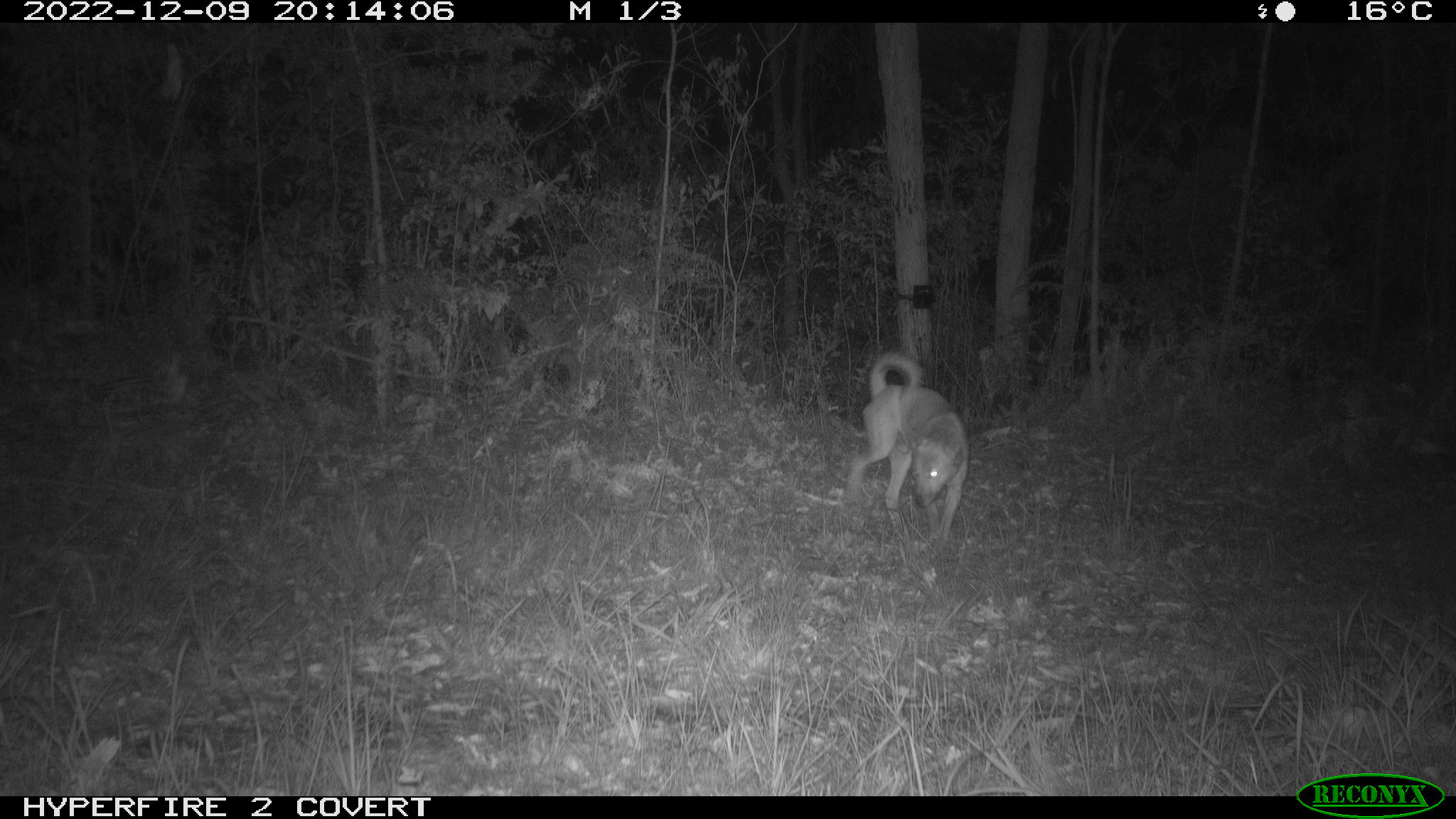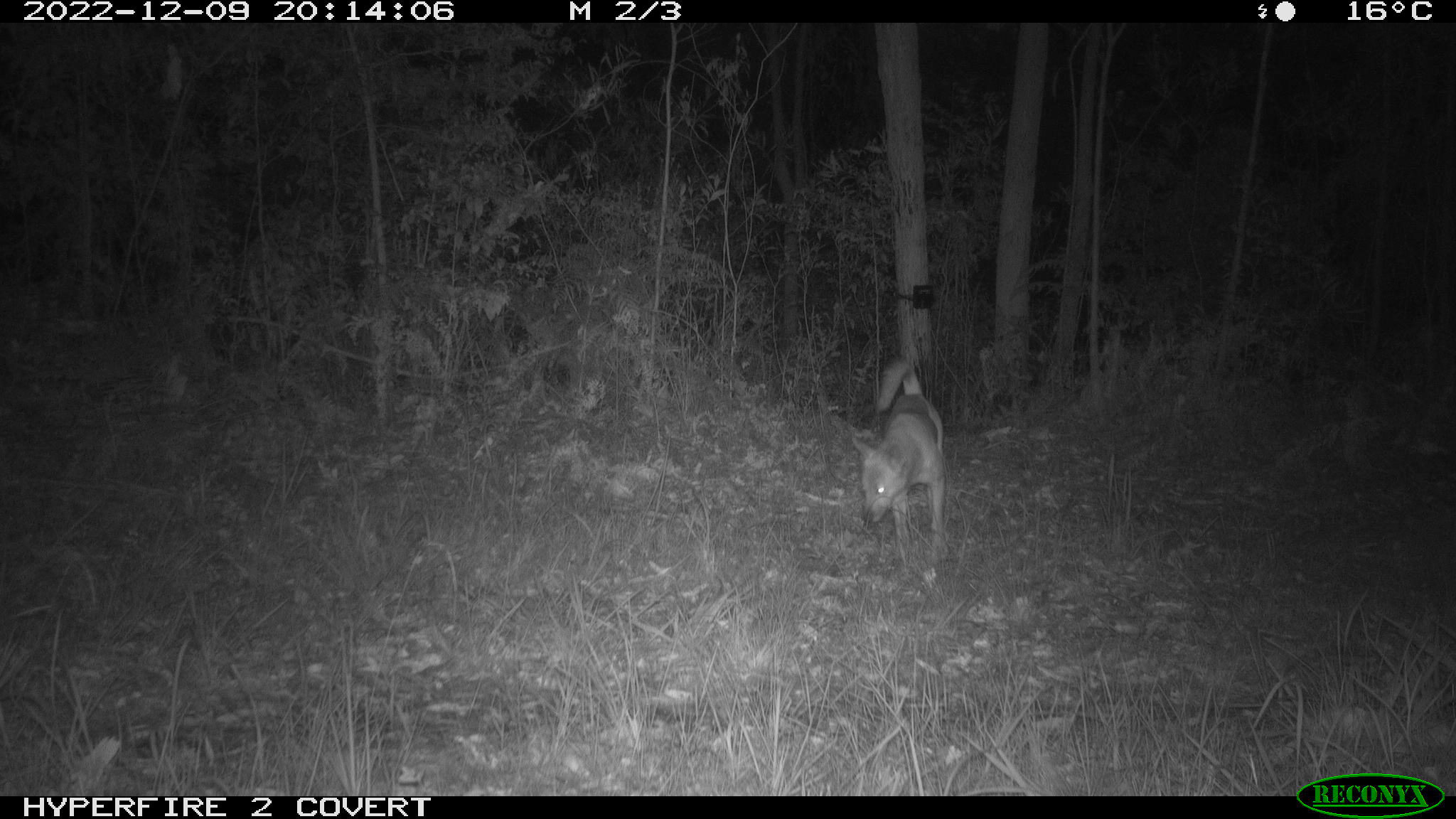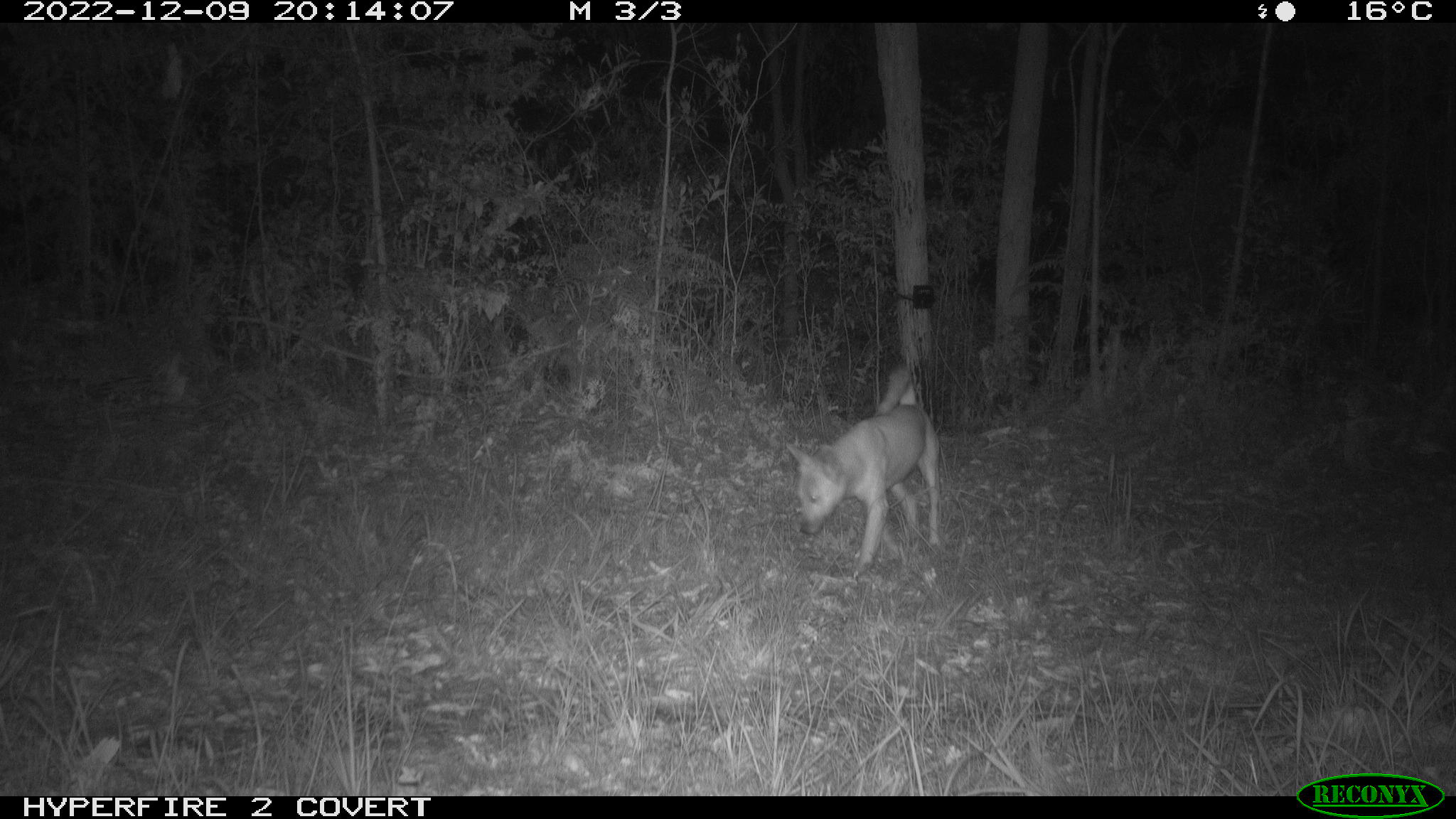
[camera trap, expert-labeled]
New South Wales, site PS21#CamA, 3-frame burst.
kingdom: Animalia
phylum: Chordata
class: Mammalia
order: Carnivora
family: Canidae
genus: Canis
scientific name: Canis familiaris dingo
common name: dingo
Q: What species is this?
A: Dingo (Canis familiaris dingo).